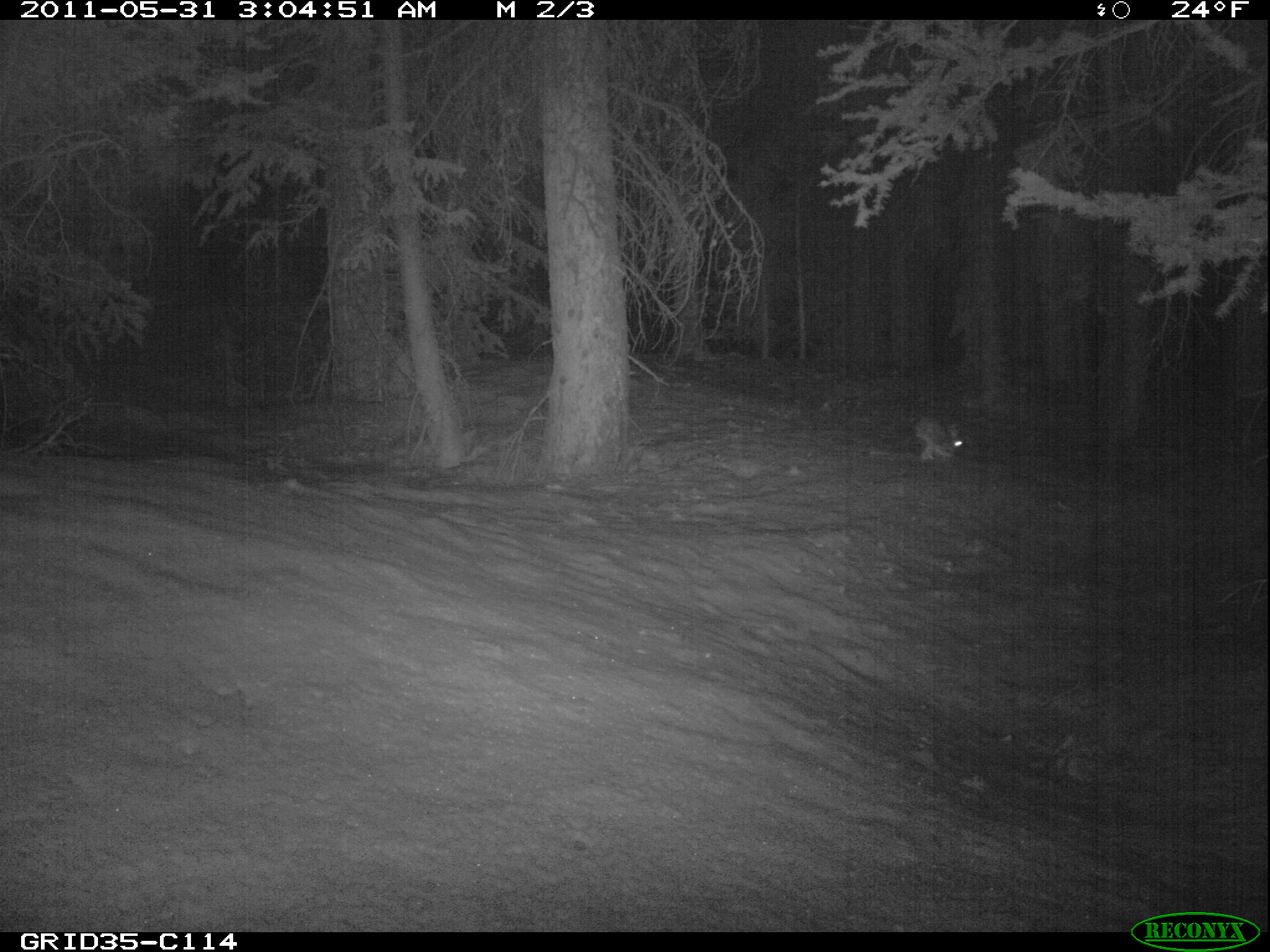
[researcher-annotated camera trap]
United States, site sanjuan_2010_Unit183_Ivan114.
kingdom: Animalia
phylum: Chordata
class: Mammalia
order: Lagomorpha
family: Leporidae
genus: Lepus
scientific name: Lepus americanus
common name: snowshoe hare